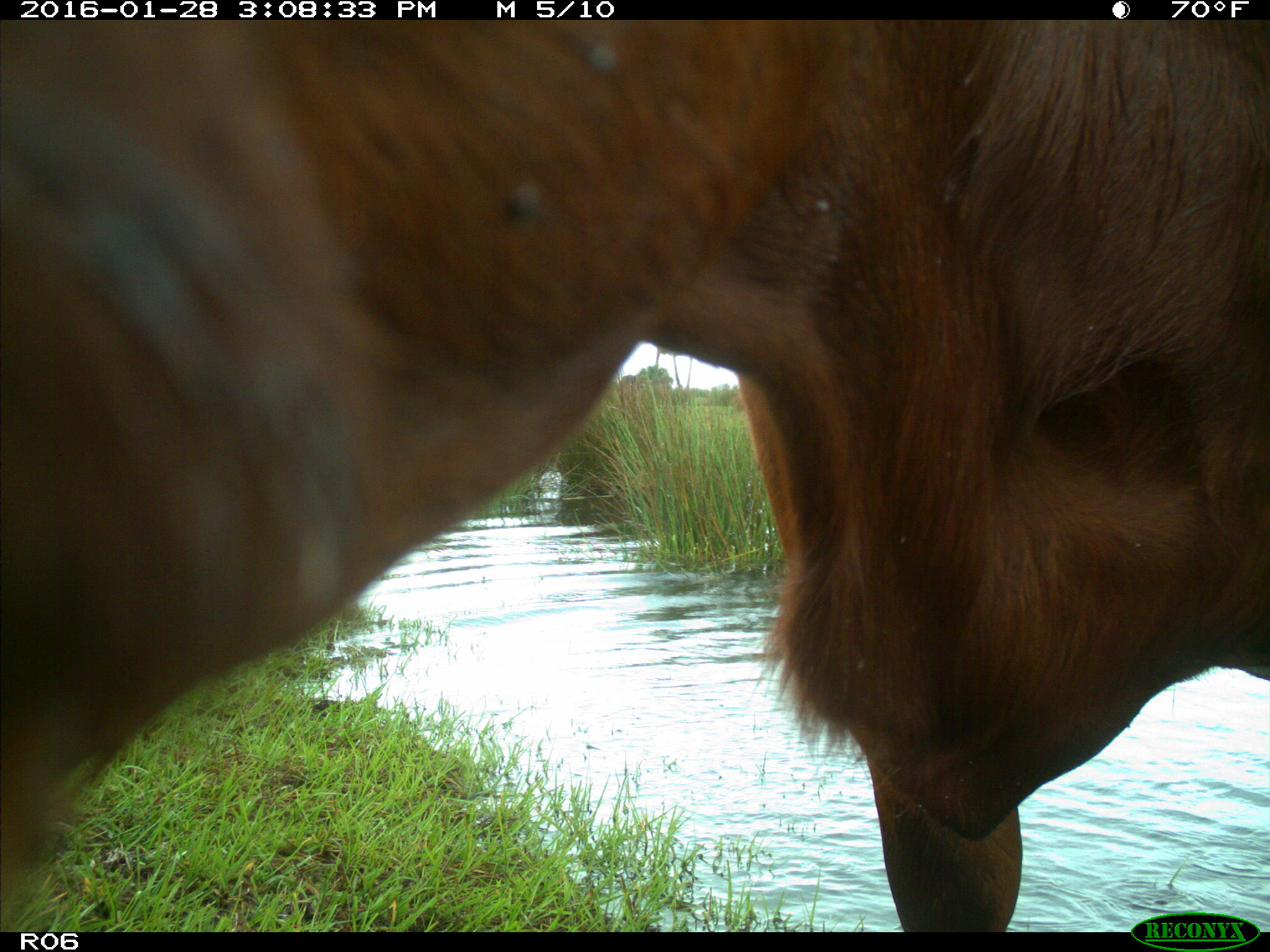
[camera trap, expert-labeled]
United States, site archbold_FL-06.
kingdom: Animalia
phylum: Chordata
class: Mammalia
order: Artiodactyla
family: Bovidae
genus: Bos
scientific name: Bos taurus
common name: domestic cow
Bos taurus (domestic cow).